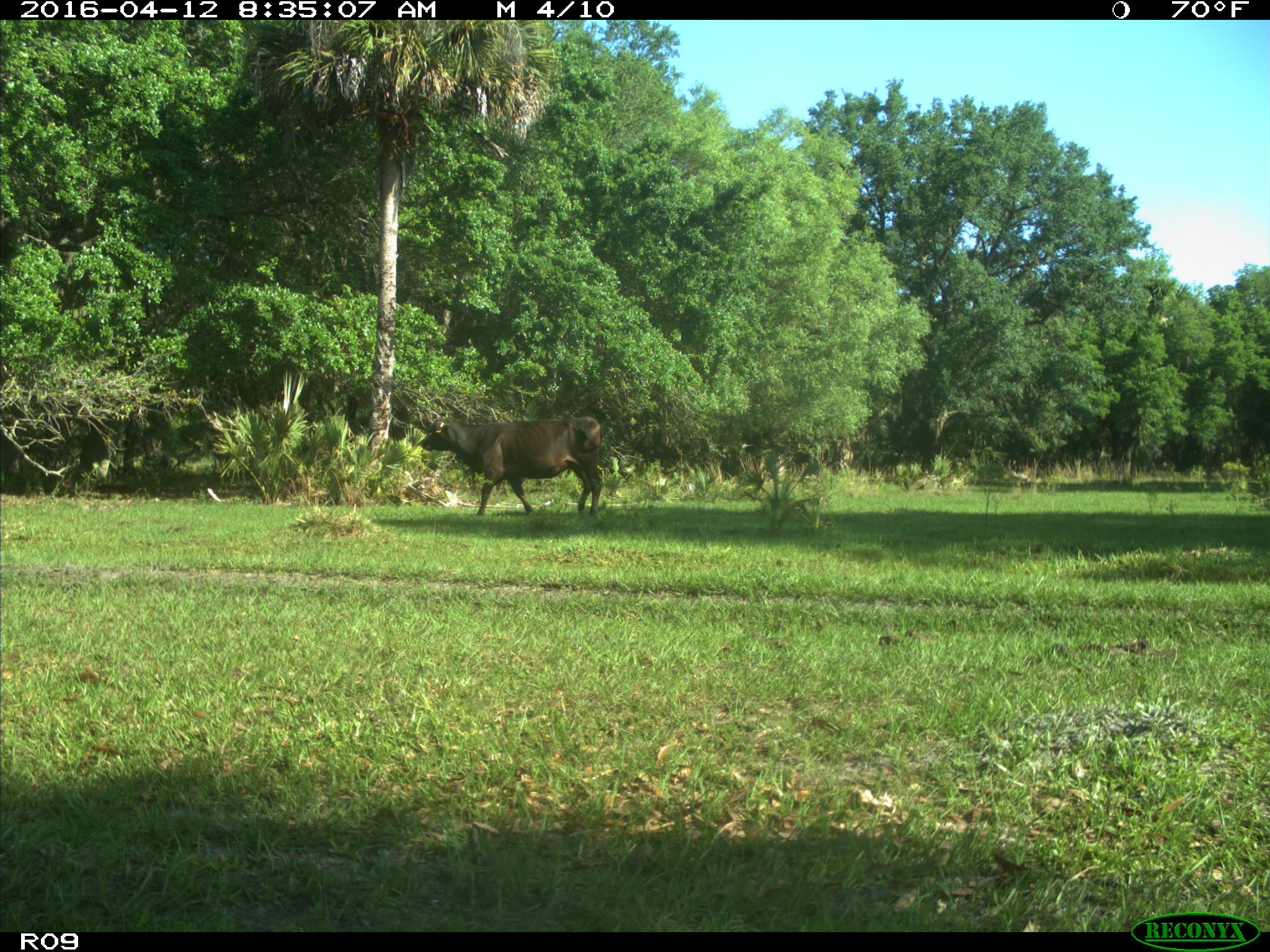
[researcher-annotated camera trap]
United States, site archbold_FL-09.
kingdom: Animalia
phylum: Chordata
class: Mammalia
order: Artiodactyla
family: Bovidae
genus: Bos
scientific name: Bos taurus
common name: domestic cow